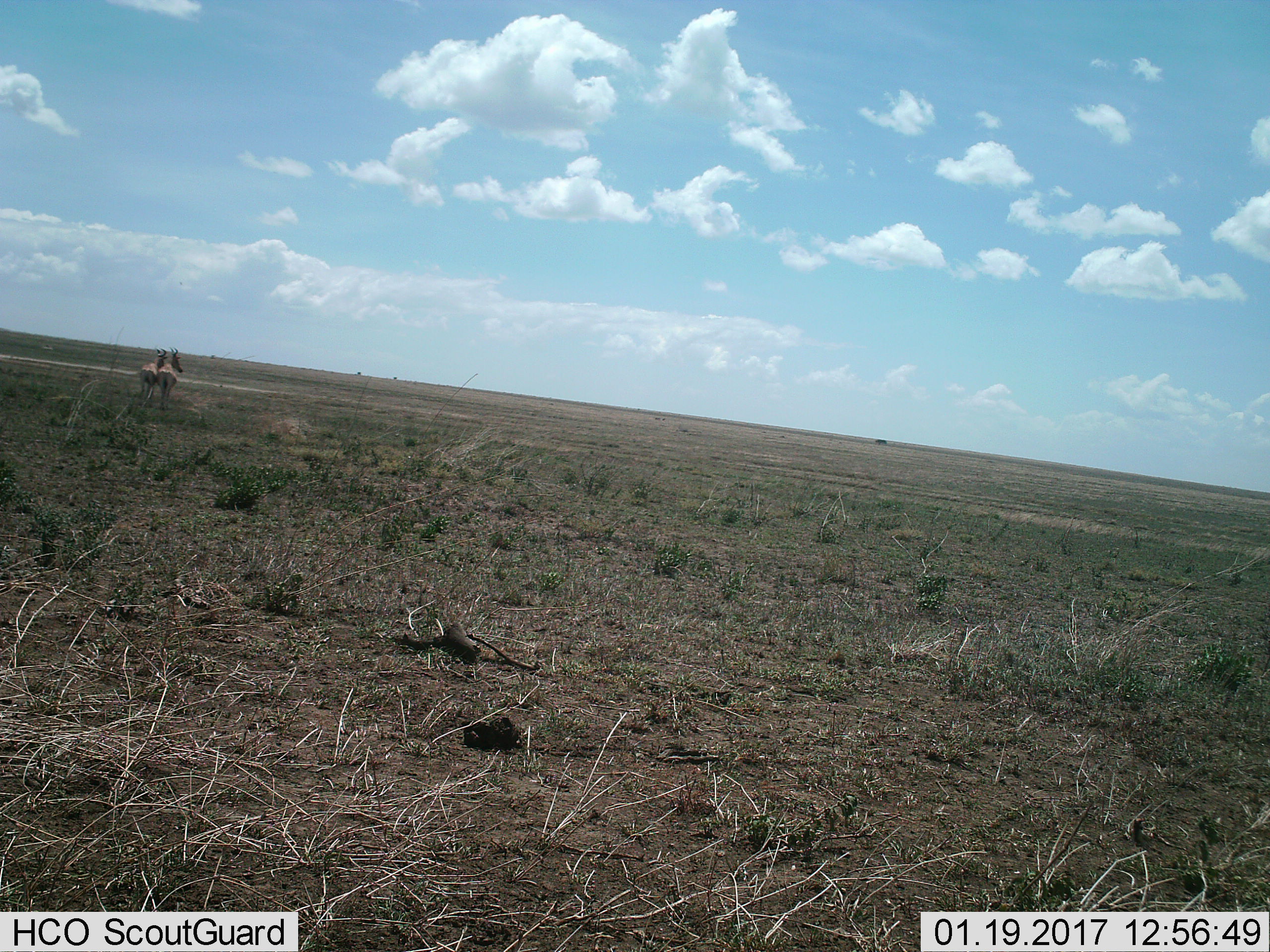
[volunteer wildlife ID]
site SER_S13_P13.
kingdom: Animalia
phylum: Chordata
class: Mammalia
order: Artiodactyla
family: Bovidae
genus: Alcelaphus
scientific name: Alcelaphus buselaphus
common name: hartebeest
Hartebeest (Alcelaphus buselaphus), count 2. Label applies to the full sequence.